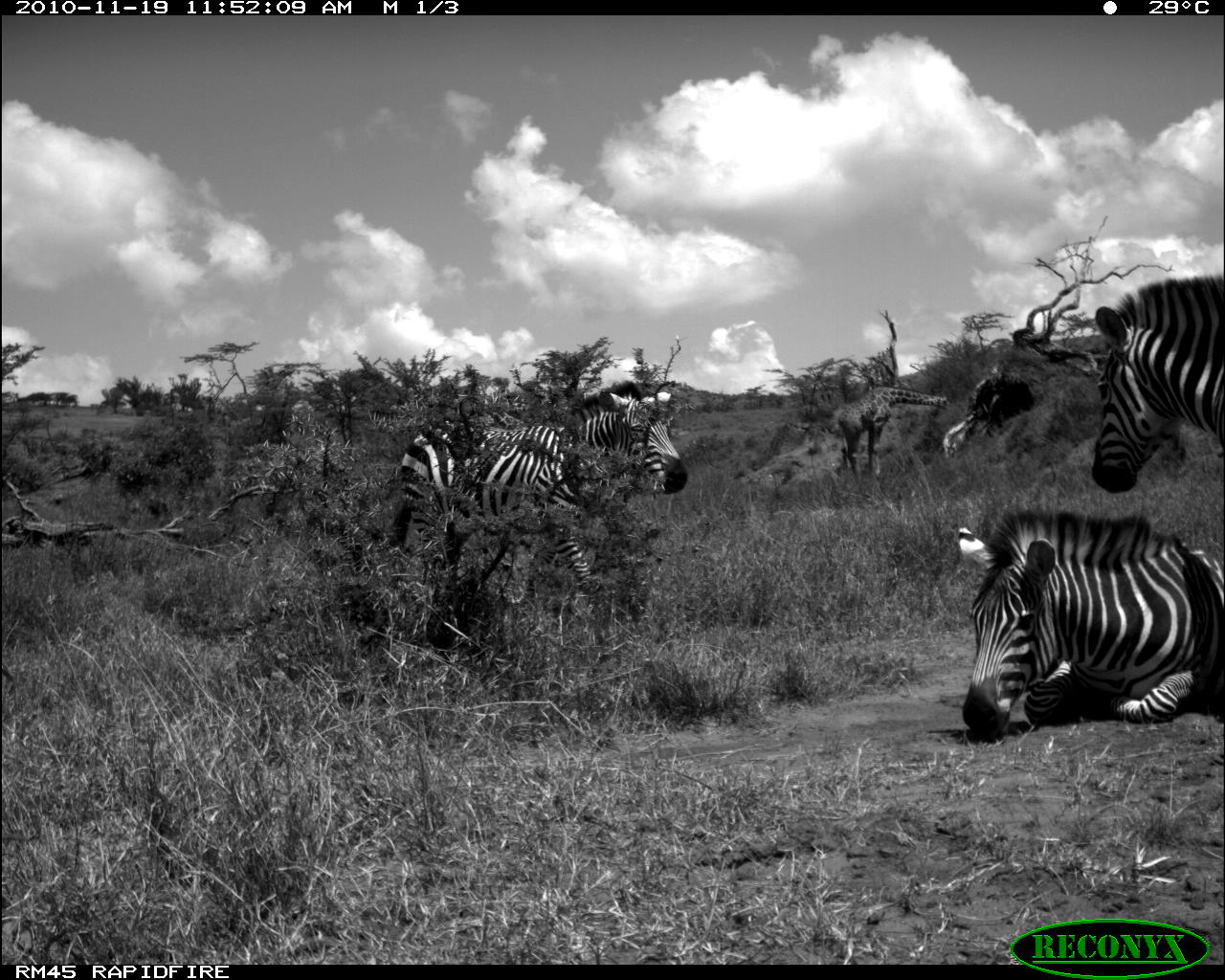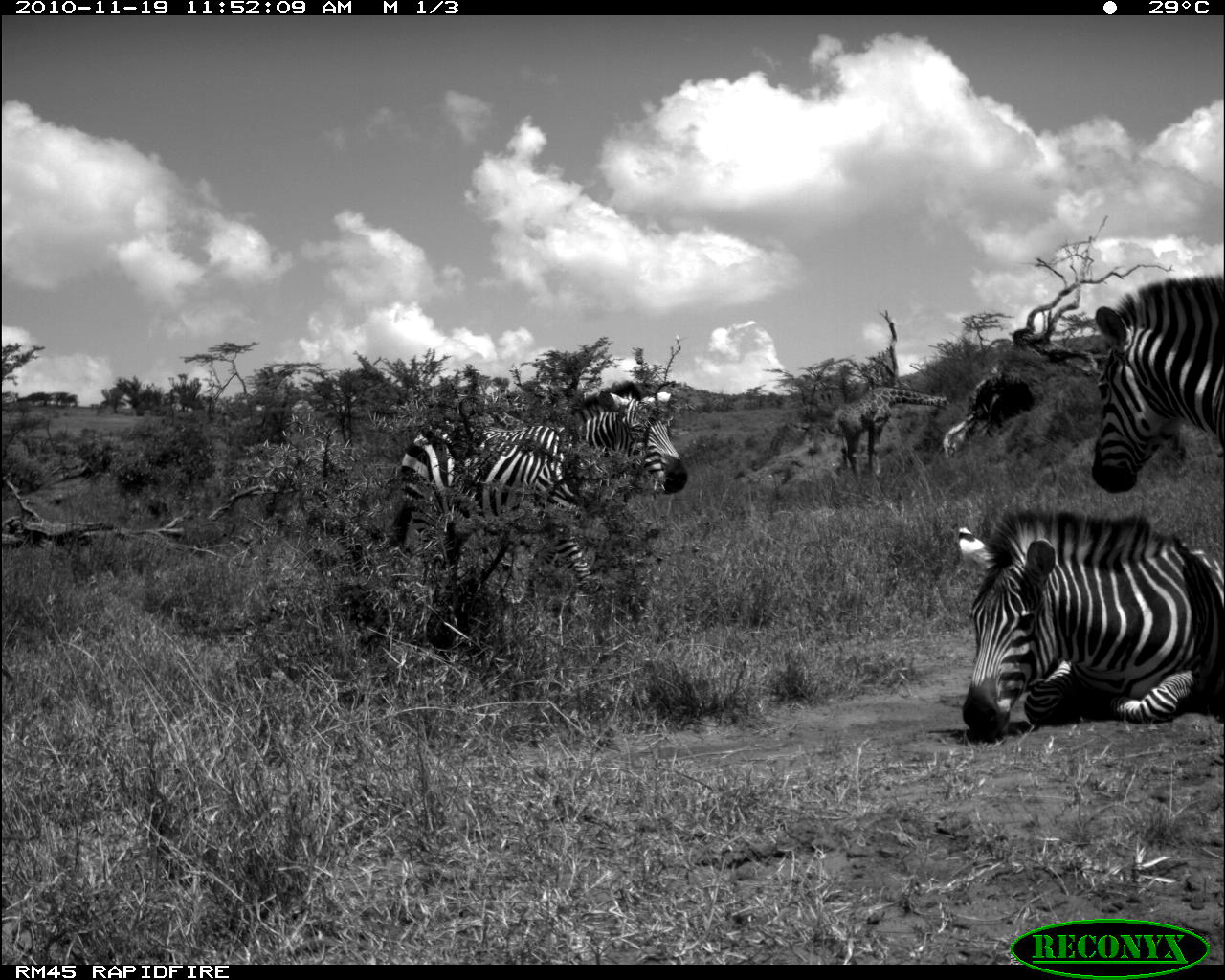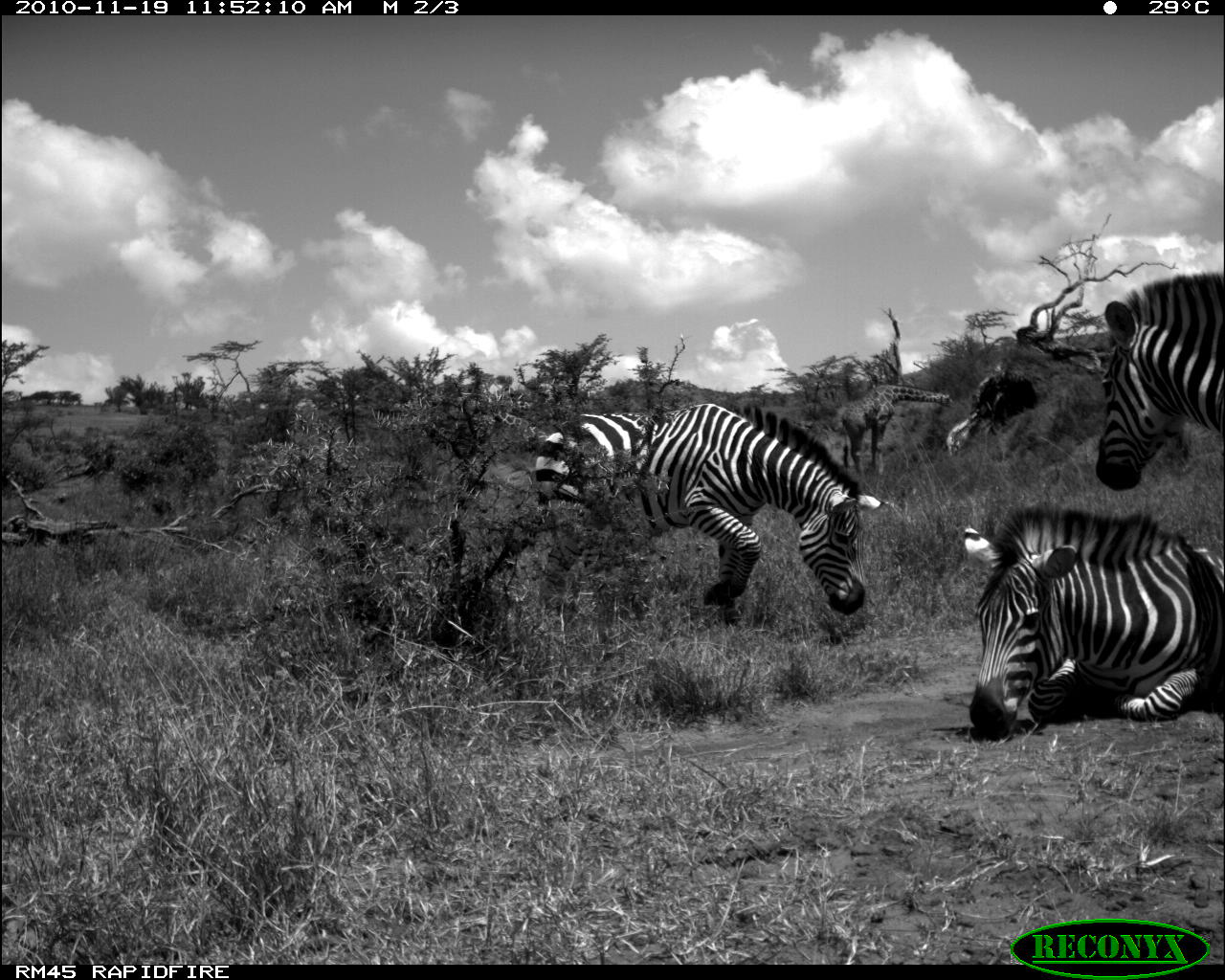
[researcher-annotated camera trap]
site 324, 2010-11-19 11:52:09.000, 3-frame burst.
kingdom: Animalia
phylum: Chordata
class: Mammalia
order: Perissodactyla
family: Equidae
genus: Equus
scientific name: Equus quagga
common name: plains zebra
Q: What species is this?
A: Equus quagga (plains zebra).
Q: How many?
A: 3.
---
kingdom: Animalia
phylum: Chordata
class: Mammalia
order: Artiodactyla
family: Giraffidae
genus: Giraffa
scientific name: Giraffa camelopardalis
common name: giraffe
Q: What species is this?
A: Giraffa camelopardalis (giraffe).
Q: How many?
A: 5.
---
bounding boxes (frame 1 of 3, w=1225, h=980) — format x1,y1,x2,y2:
equus quagga: 387,380,689,594; 956,507,1225,741; 1090,276,1225,495; 836,387,950,475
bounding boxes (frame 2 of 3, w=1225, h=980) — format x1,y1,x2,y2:
giraffa camelopardalis: 381,381,687,600; 959,506,1224,741; 1091,275,1223,494; 837,386,953,477; 494,412,525,431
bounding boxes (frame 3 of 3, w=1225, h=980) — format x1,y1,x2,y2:
equus quagga: 533,401,888,626; 962,506,1224,737; 1095,271,1224,492; 840,385,957,475; 946,371,1040,458